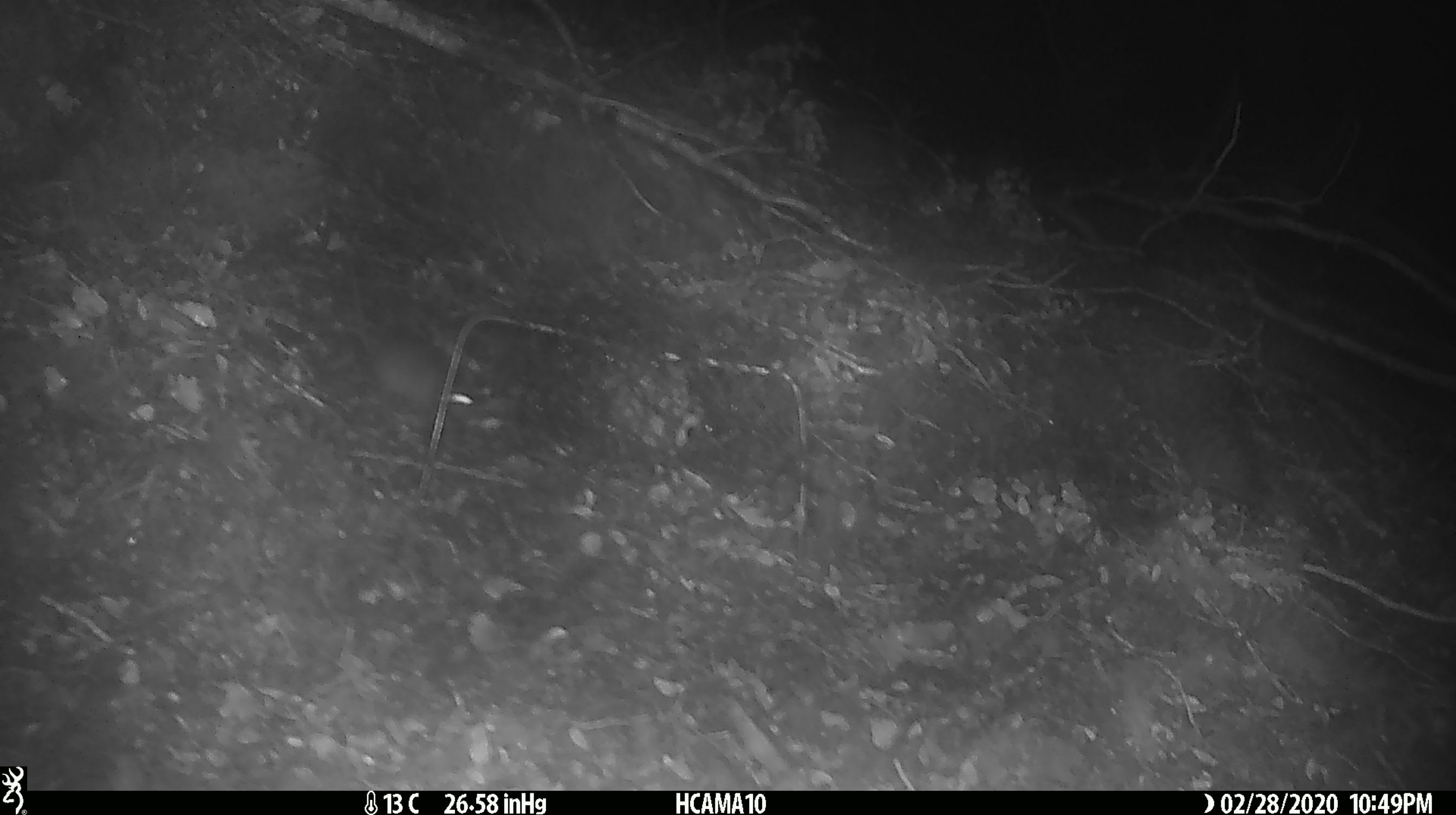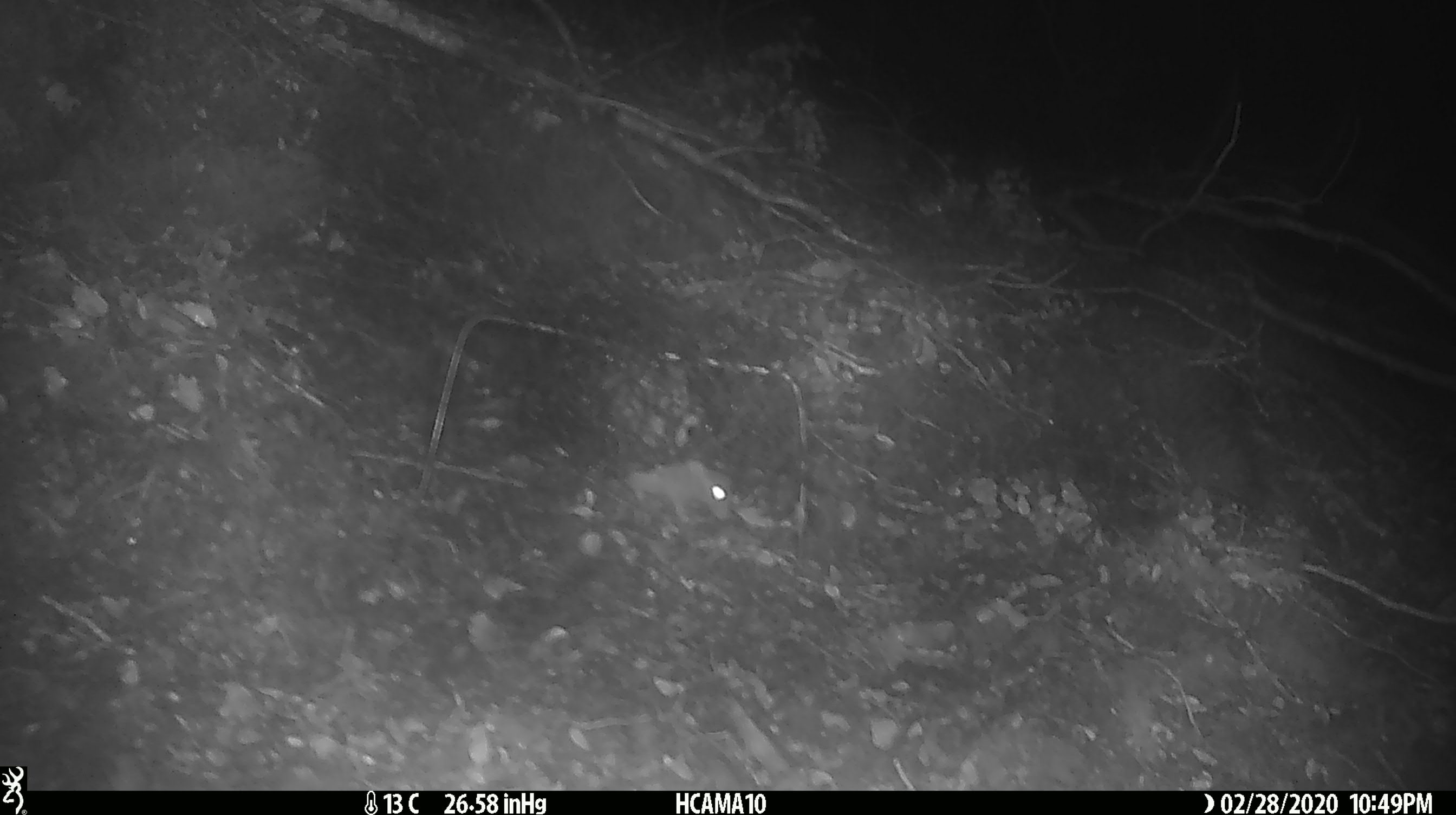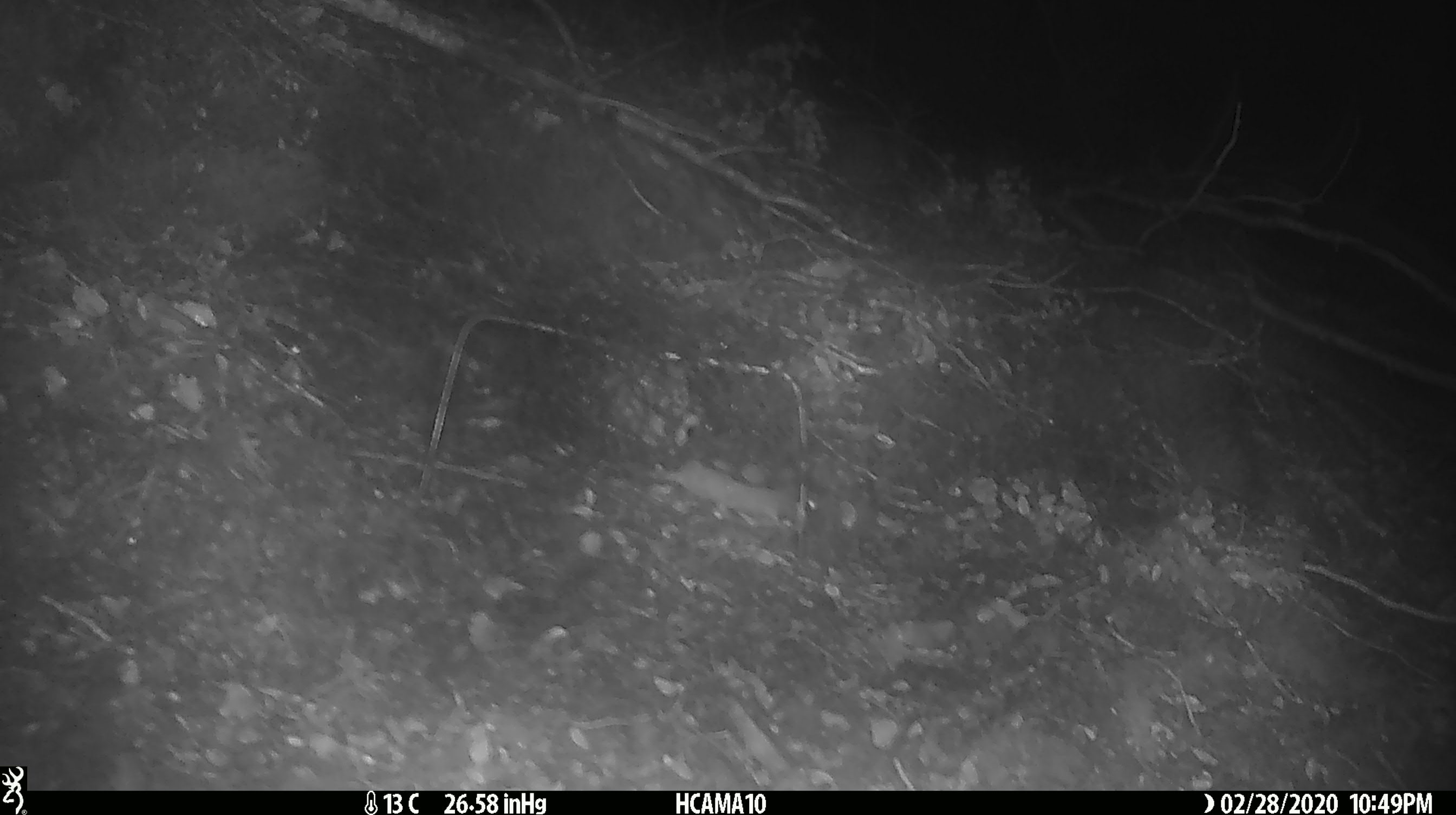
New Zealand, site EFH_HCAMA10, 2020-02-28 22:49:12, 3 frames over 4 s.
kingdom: Animalia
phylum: Chordata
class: Mammalia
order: Rodentia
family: Muridae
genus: Mus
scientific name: Mus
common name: mouse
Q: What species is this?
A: Mouse (Mus).